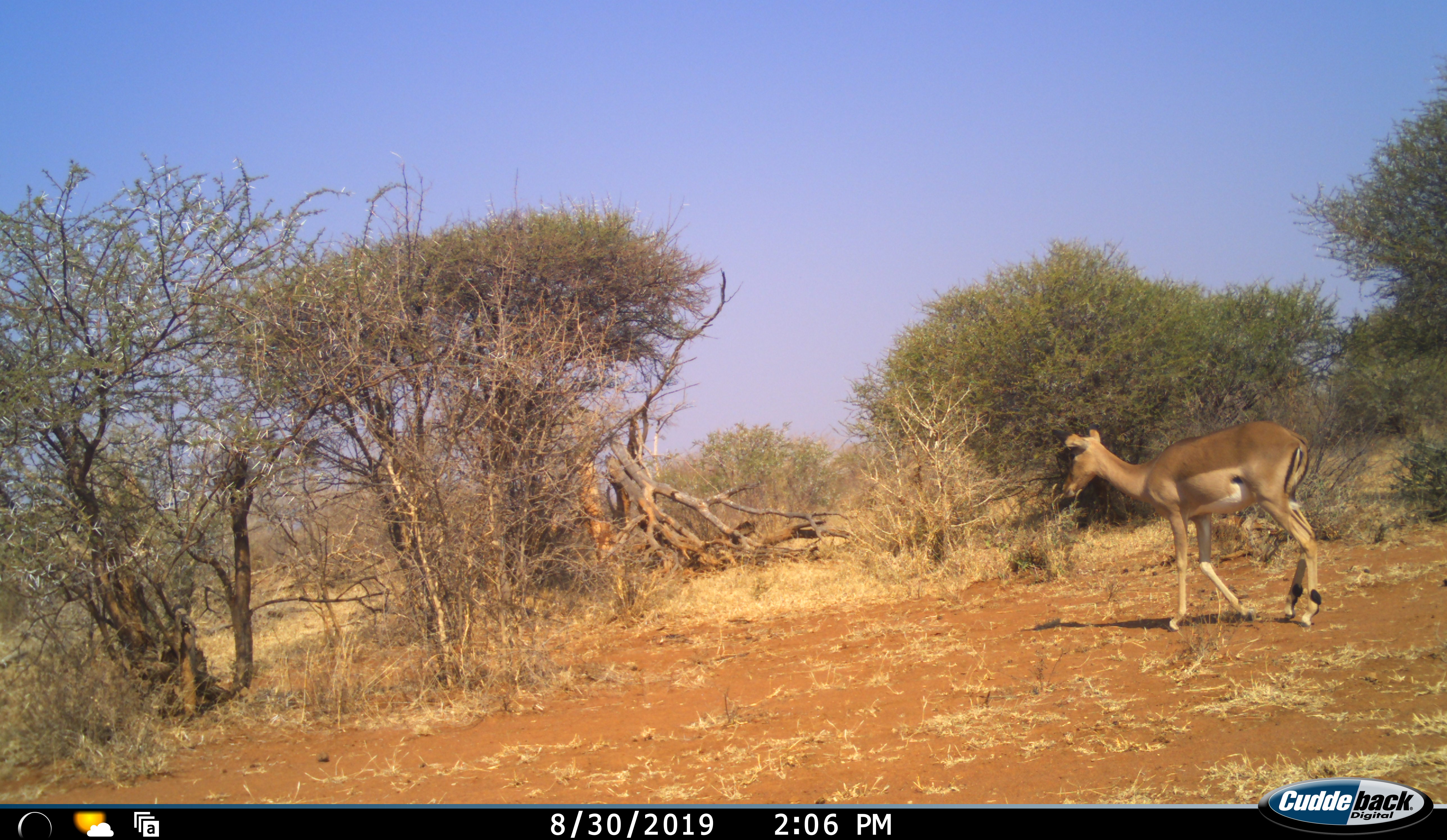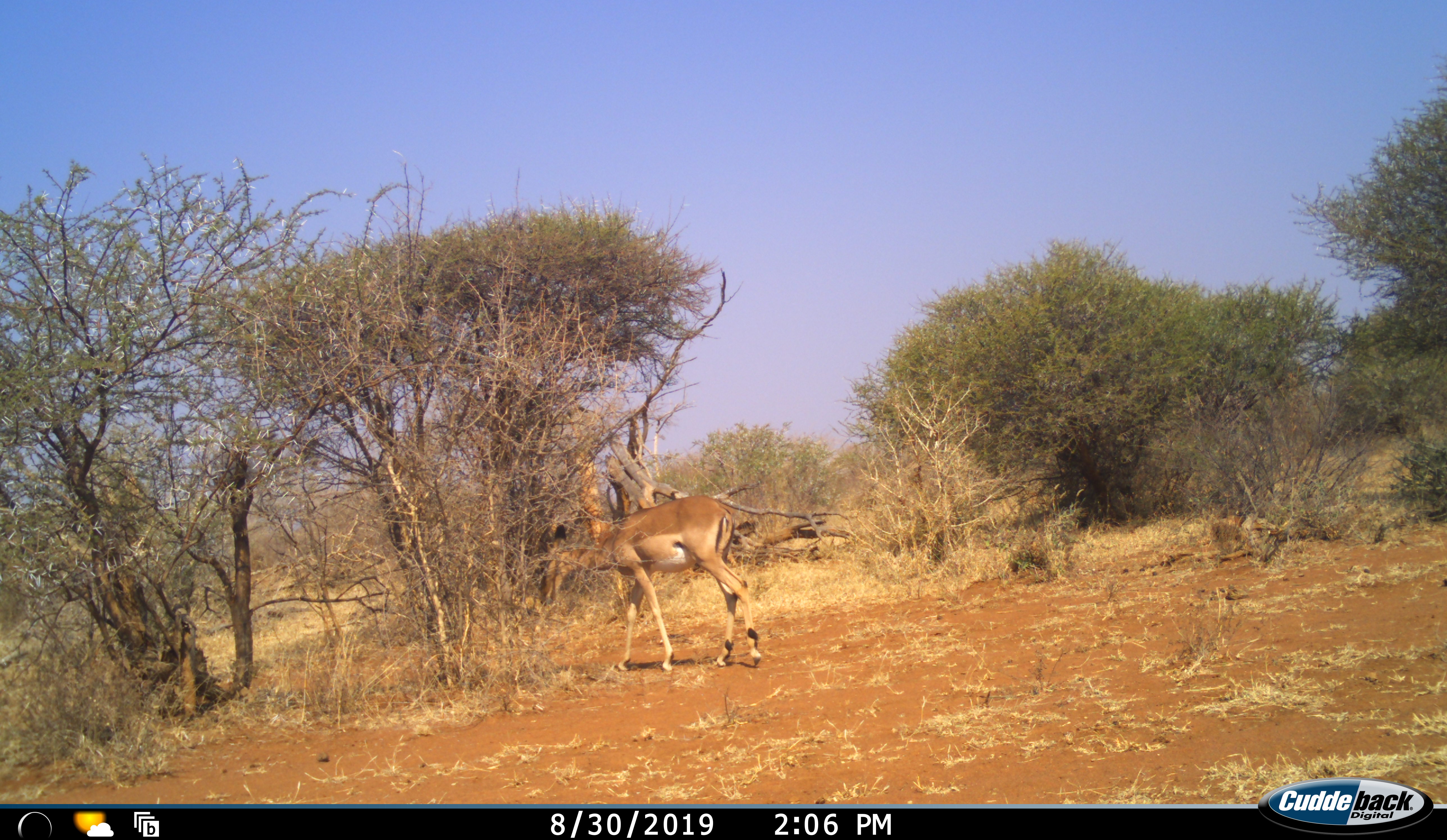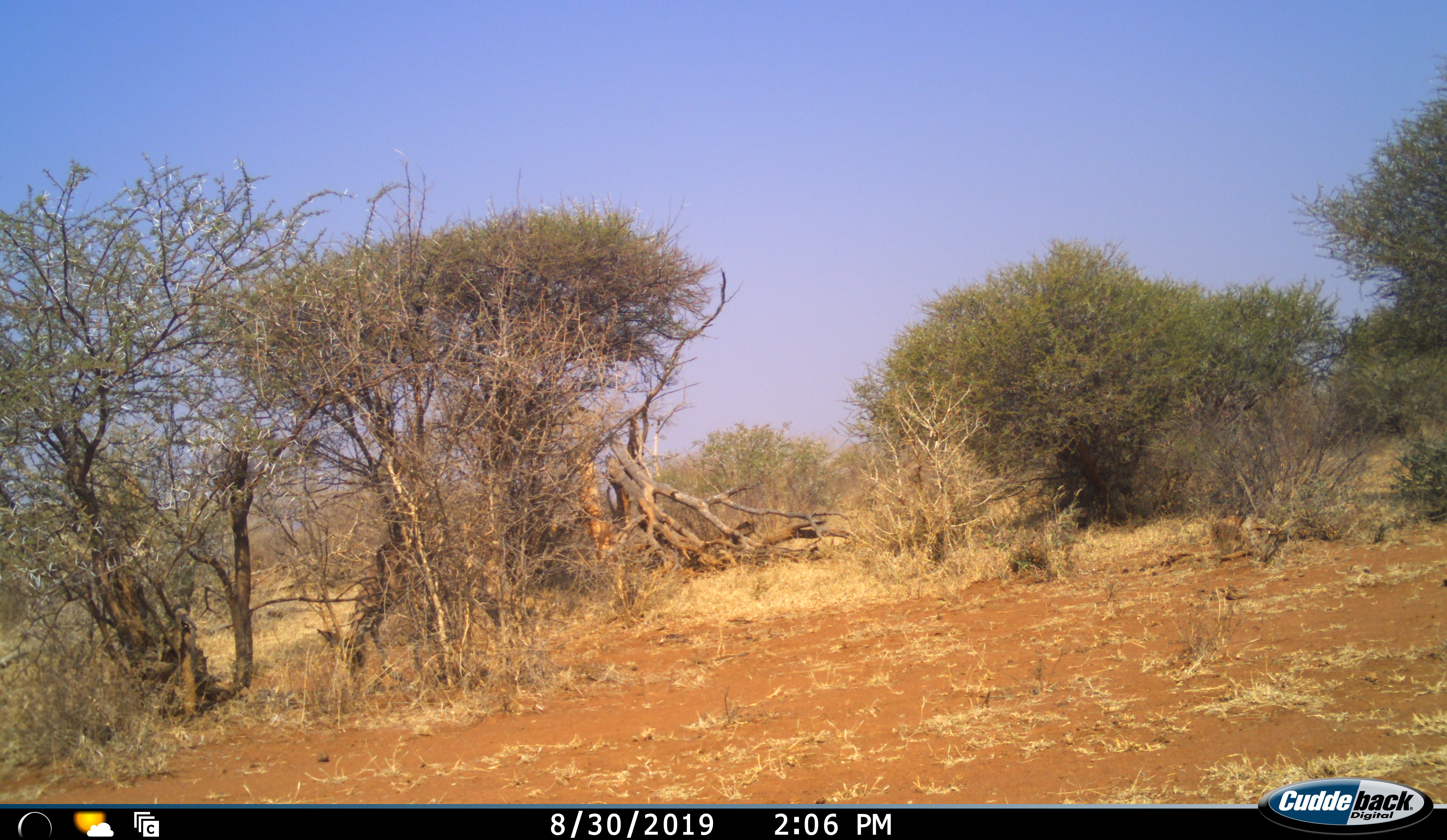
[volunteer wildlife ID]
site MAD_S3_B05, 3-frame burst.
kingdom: Animalia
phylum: Chordata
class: Mammalia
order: Artiodactyla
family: Bovidae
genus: Aepyceros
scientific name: Aepyceros melampus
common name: impala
Impala (Aepyceros melampus), count 1. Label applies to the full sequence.